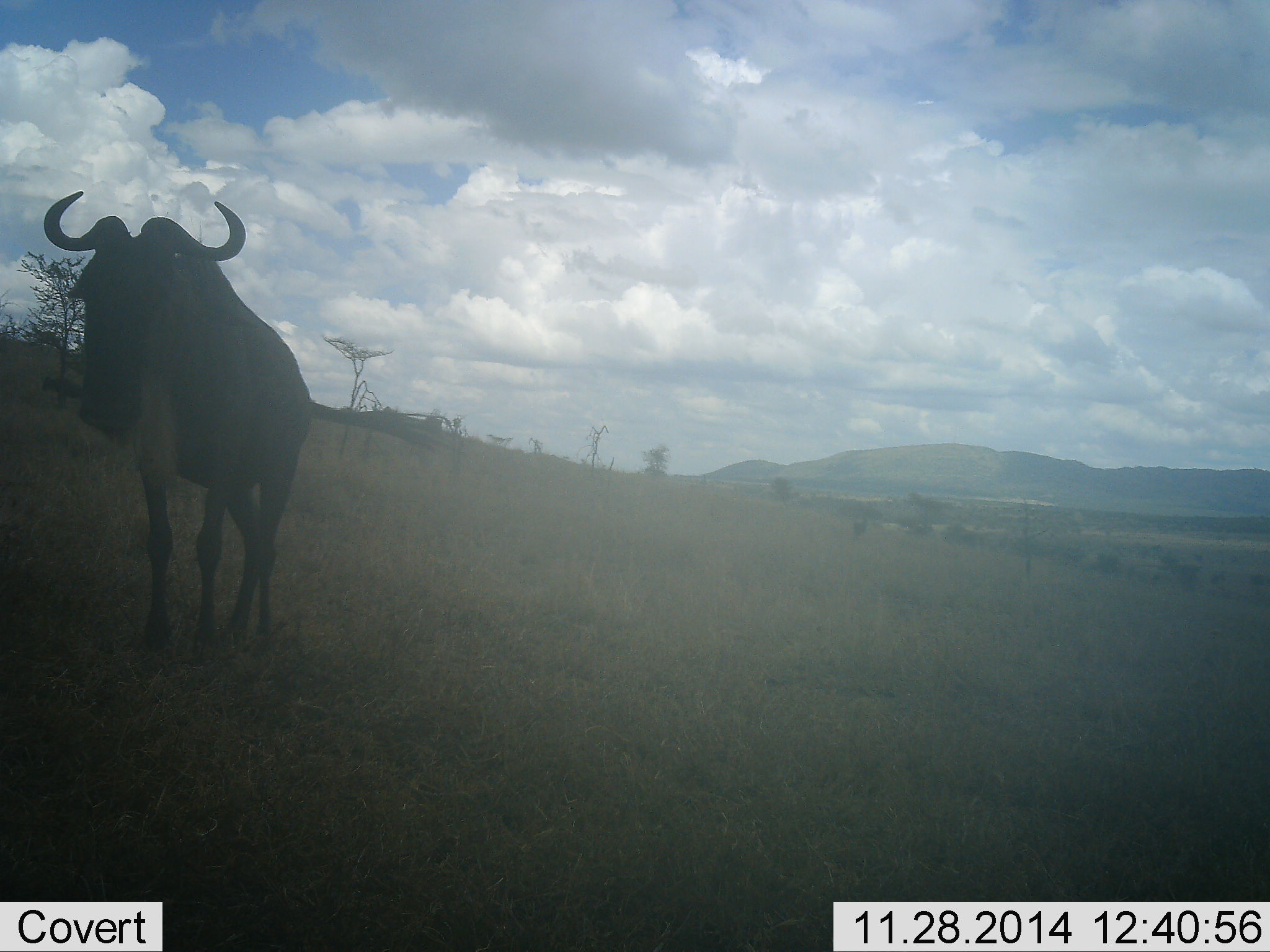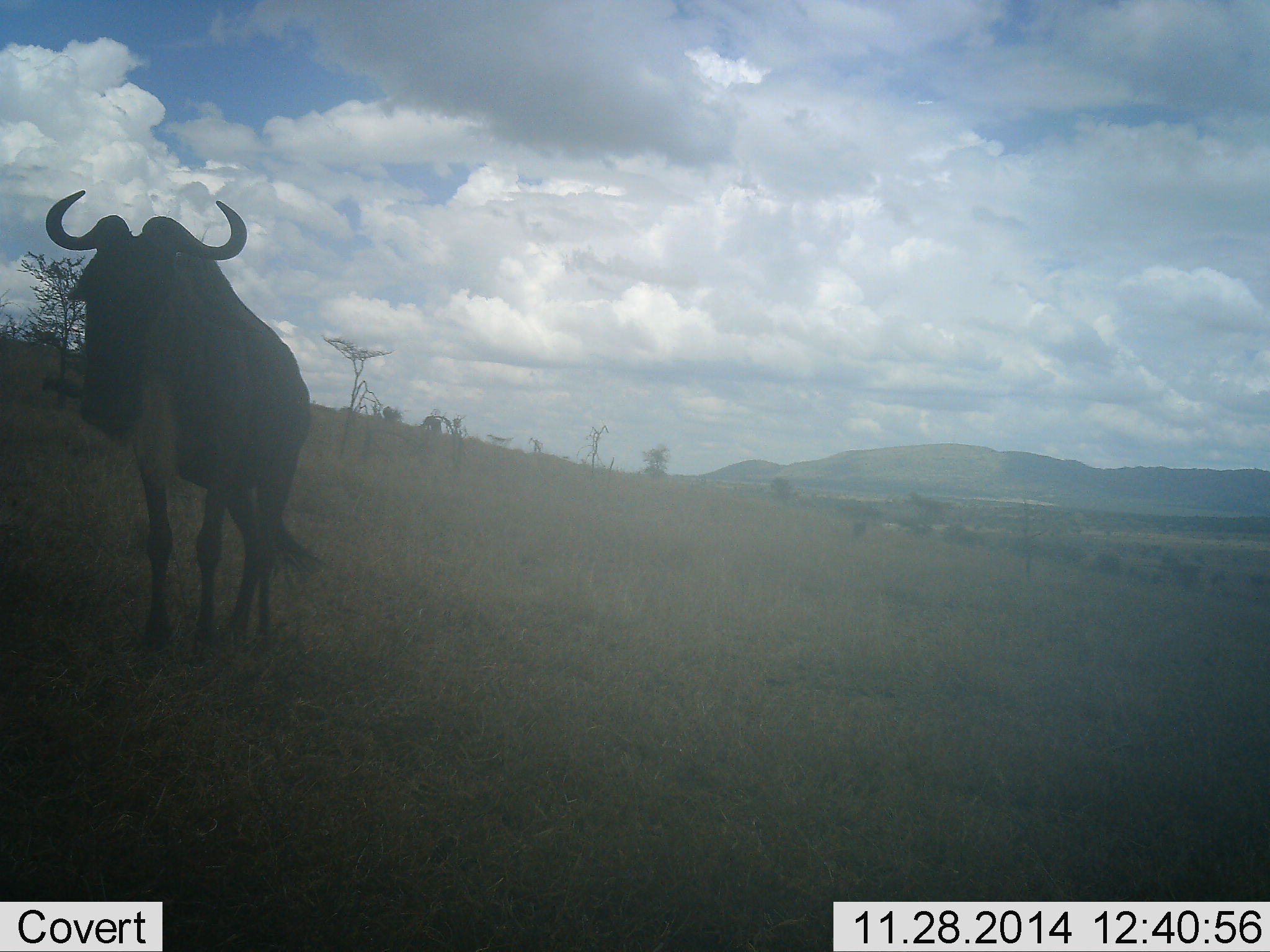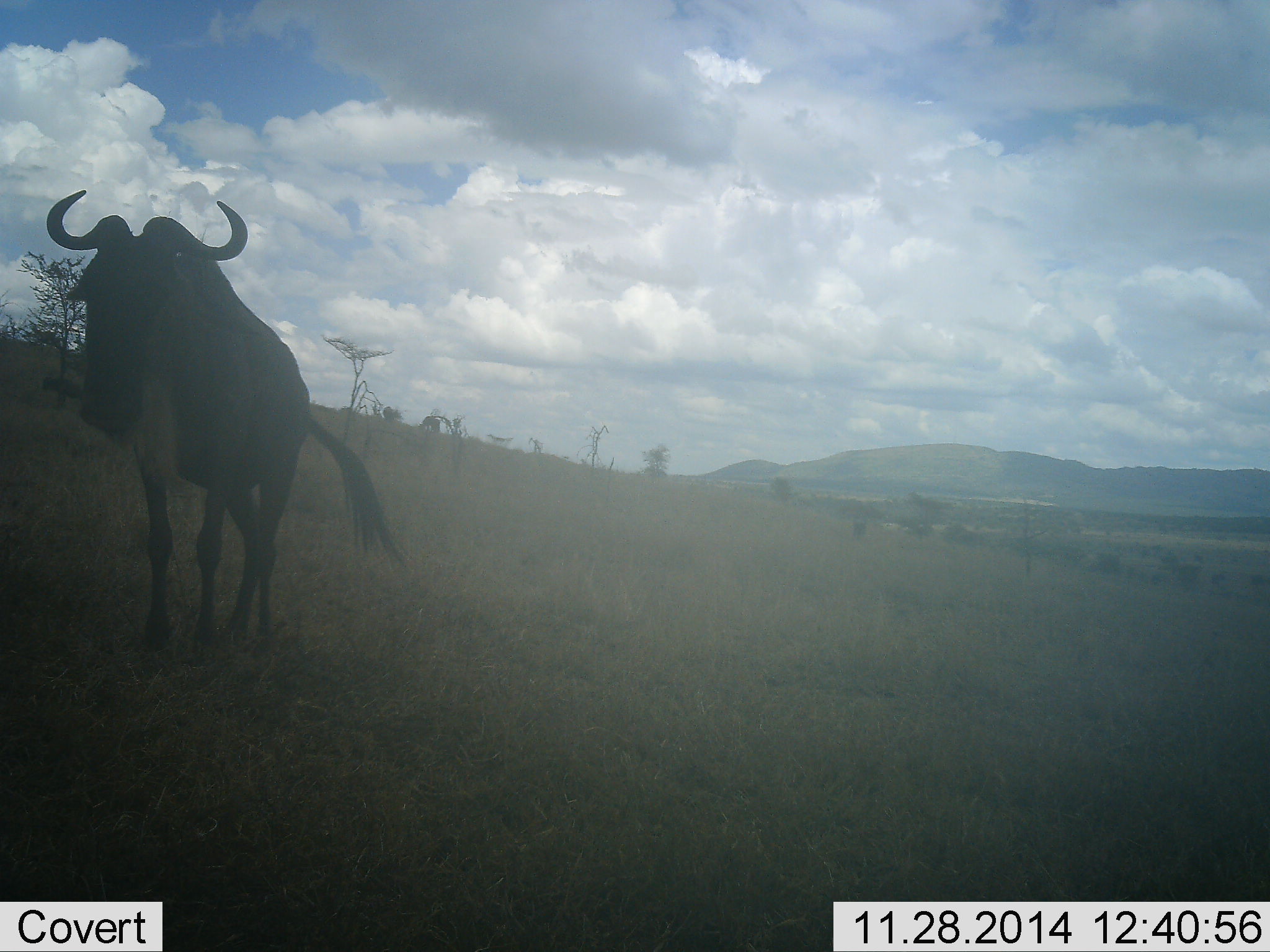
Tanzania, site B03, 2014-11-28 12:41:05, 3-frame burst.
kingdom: Animalia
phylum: Chordata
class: Mammalia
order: Artiodactyla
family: Bovidae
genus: Connochaetes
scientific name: Connochaetes taurinus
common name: blue wildebeest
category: wildebeest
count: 1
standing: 80%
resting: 0%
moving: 30%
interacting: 0%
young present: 0%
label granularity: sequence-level